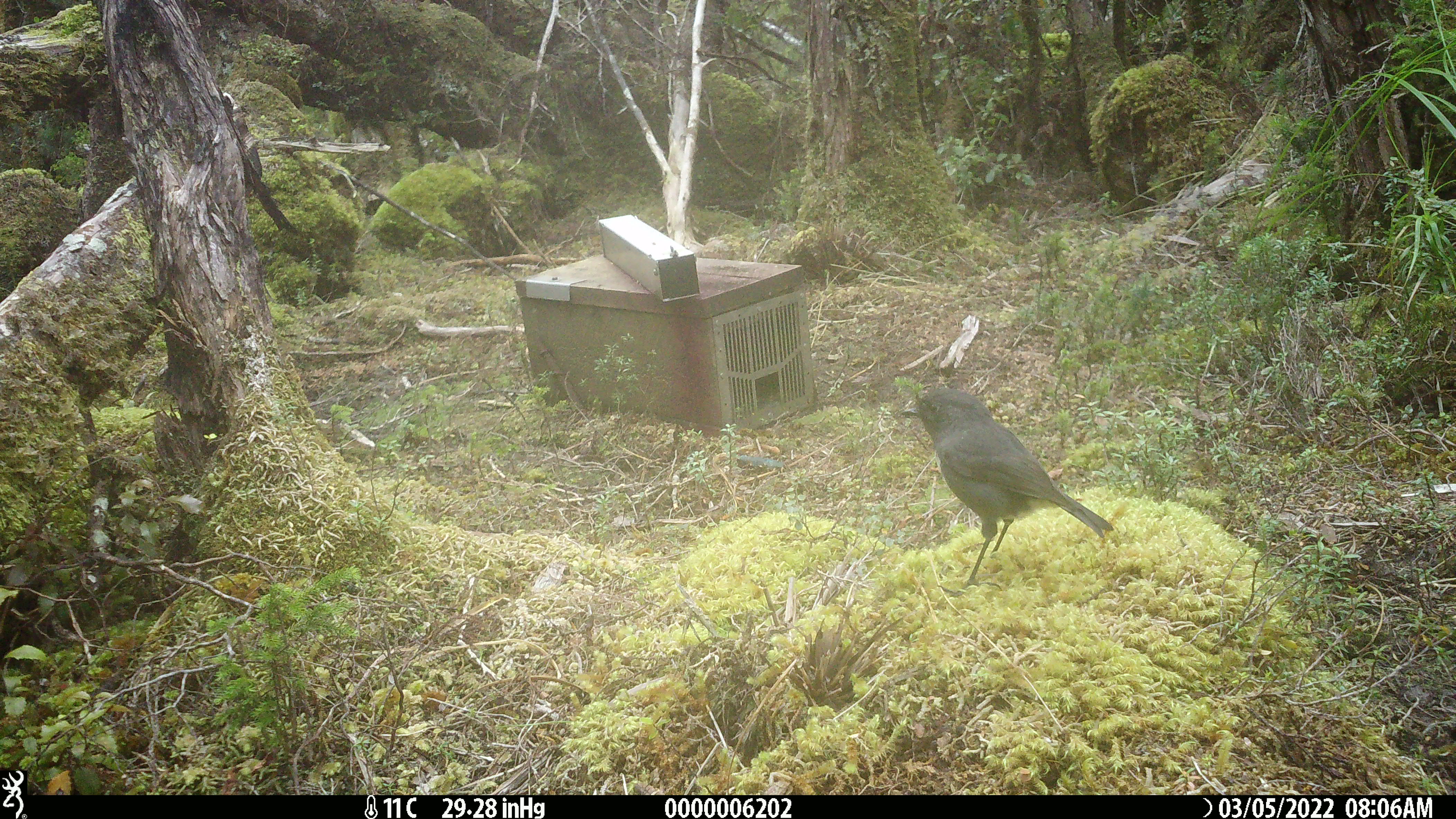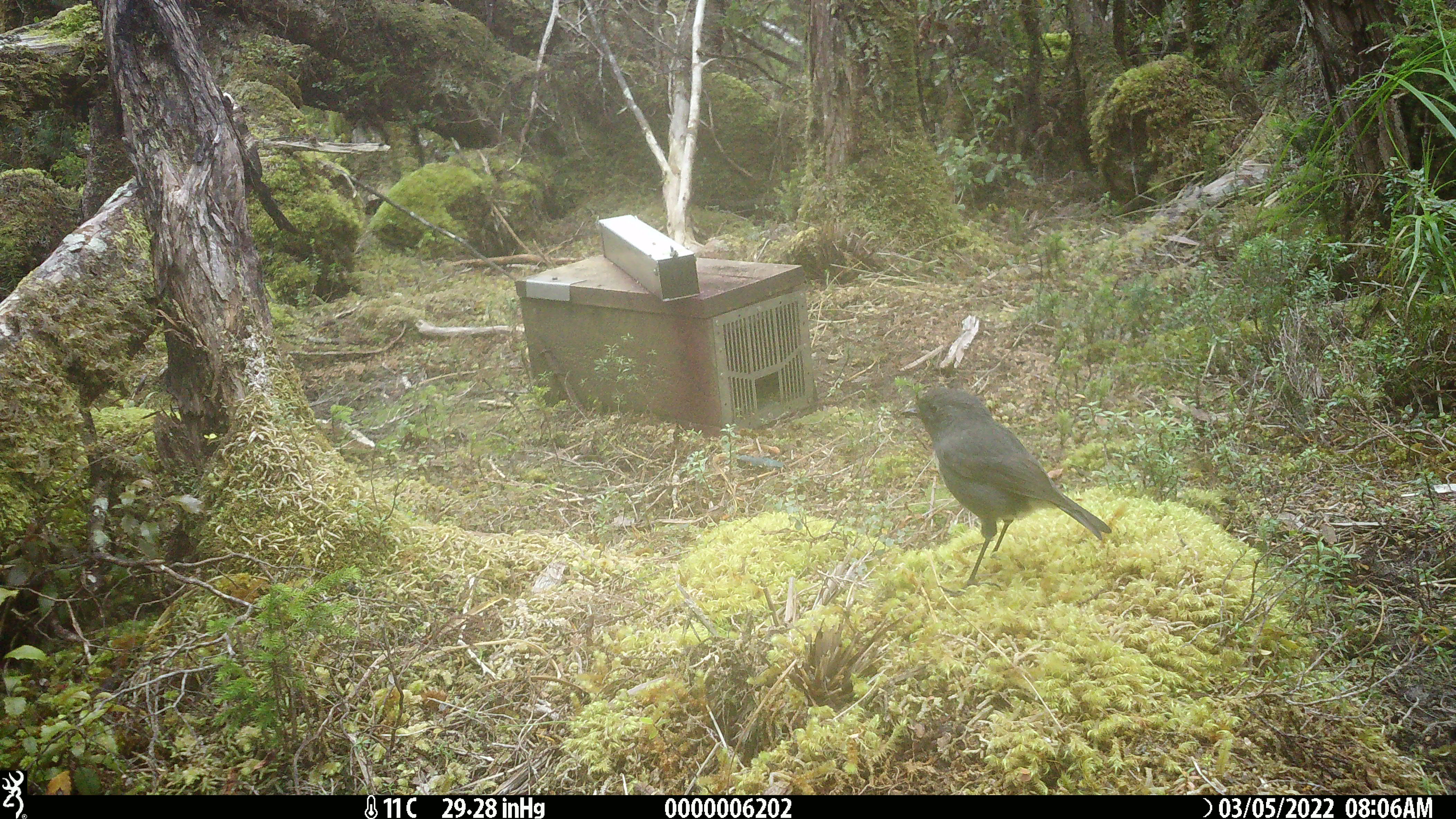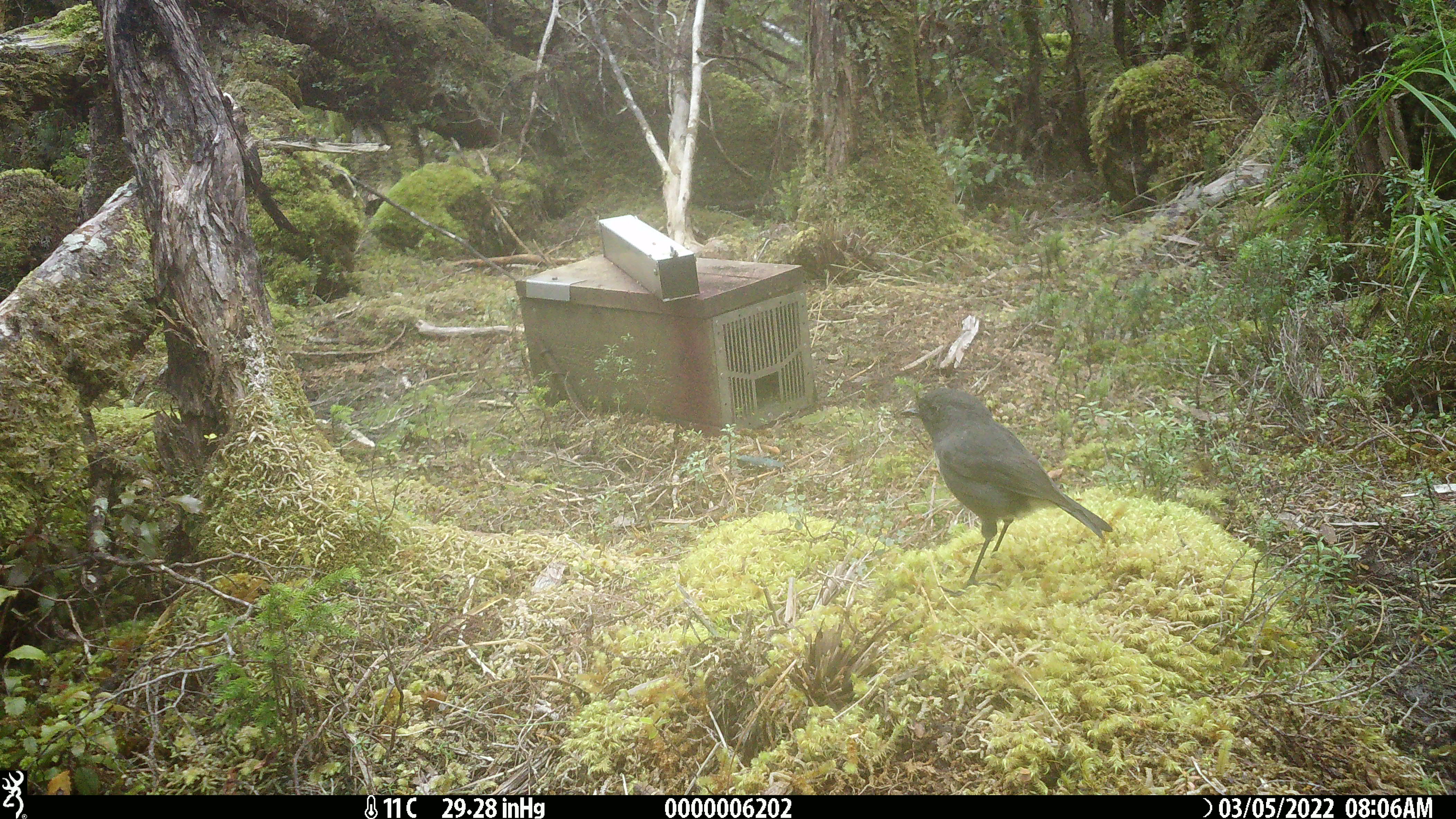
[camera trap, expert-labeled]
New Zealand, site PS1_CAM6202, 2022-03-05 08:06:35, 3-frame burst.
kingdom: Animalia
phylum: Chordata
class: Aves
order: Passeriformes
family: Petroicidae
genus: Petroica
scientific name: Petroica australis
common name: new zealand robin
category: robin